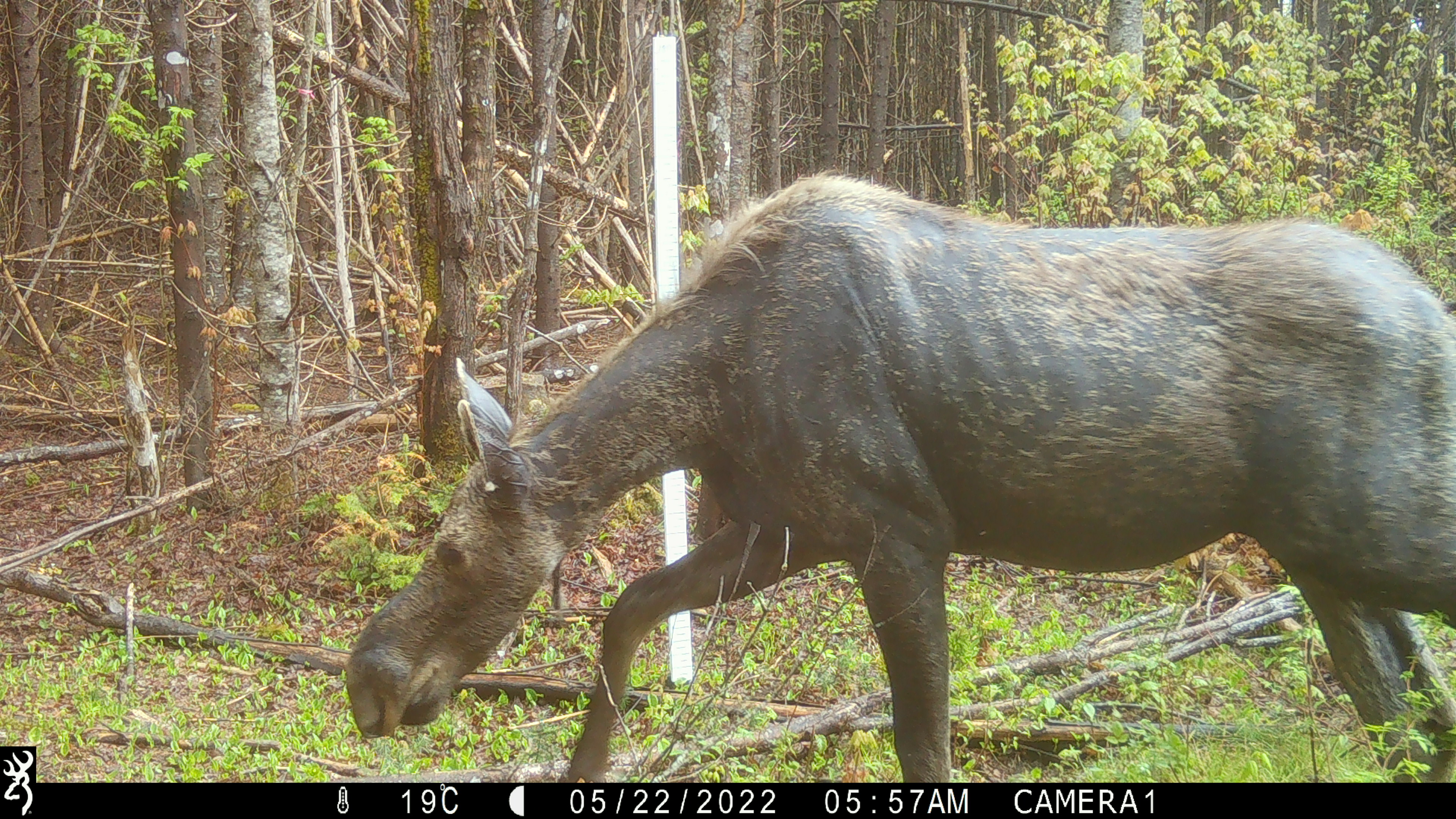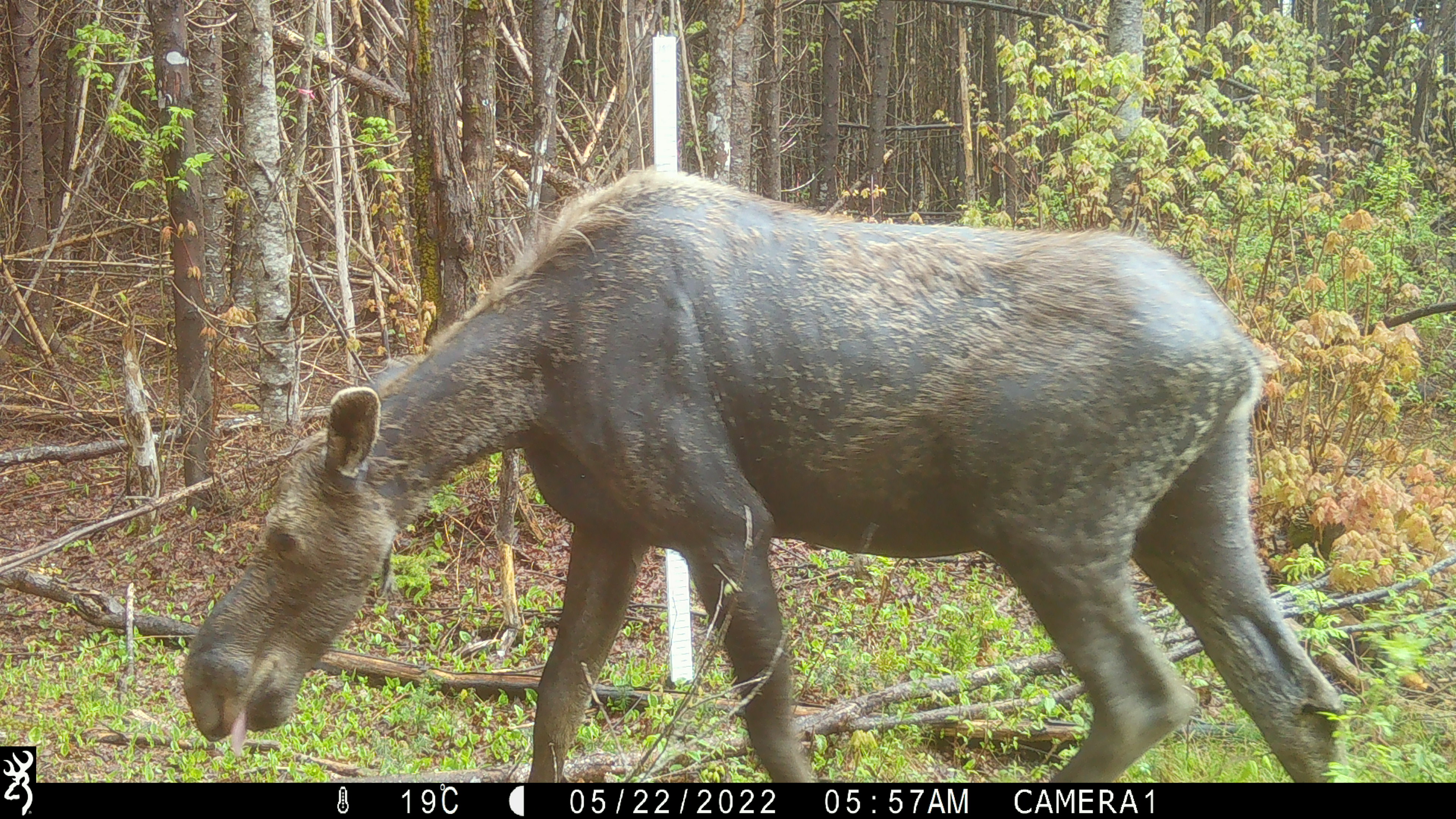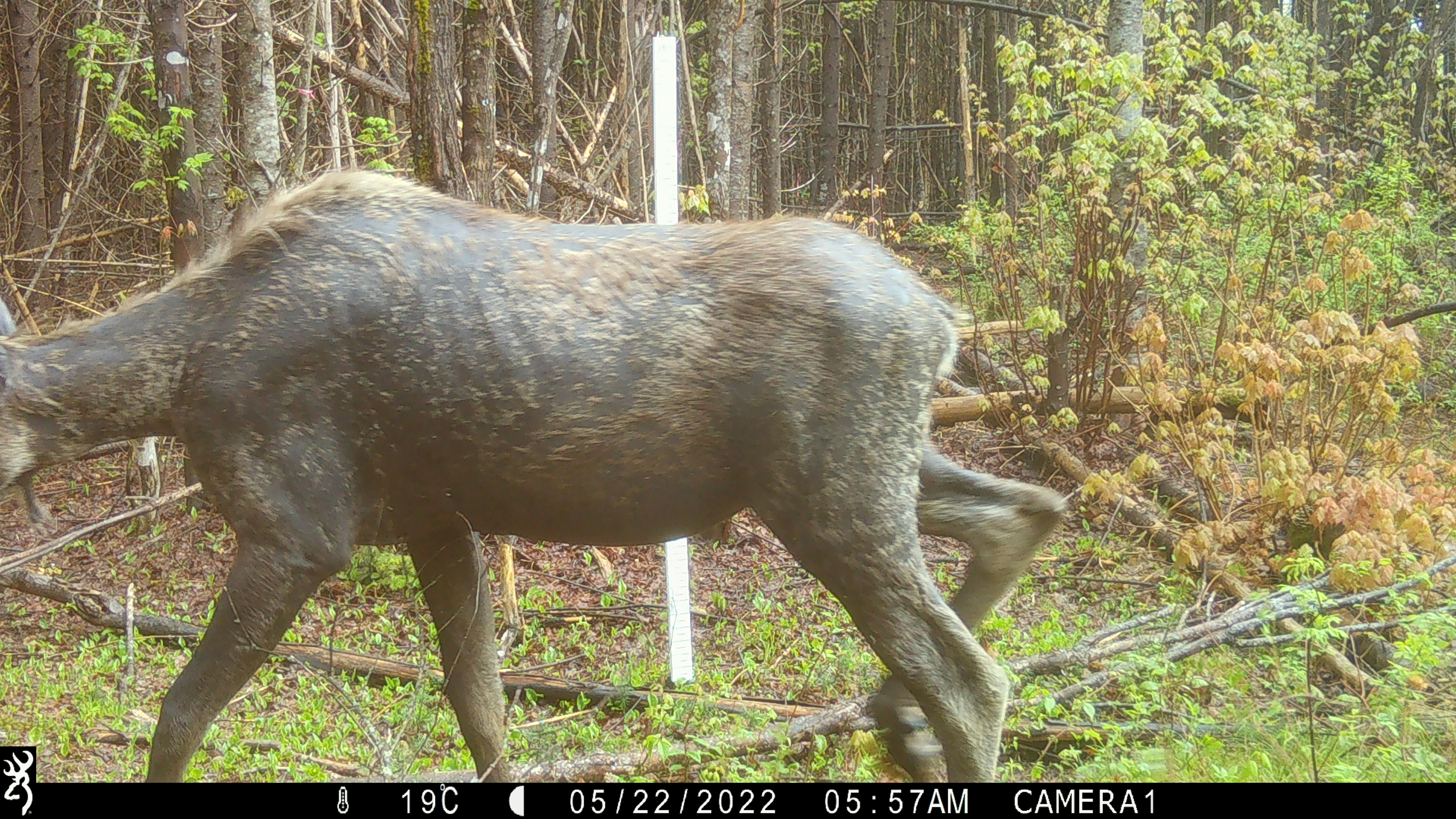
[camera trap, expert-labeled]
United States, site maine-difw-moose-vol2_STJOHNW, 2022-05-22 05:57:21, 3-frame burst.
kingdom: Animalia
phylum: Chordata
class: Mammalia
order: Artiodactyla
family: Cervidae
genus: Alces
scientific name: Alces alces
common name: moose